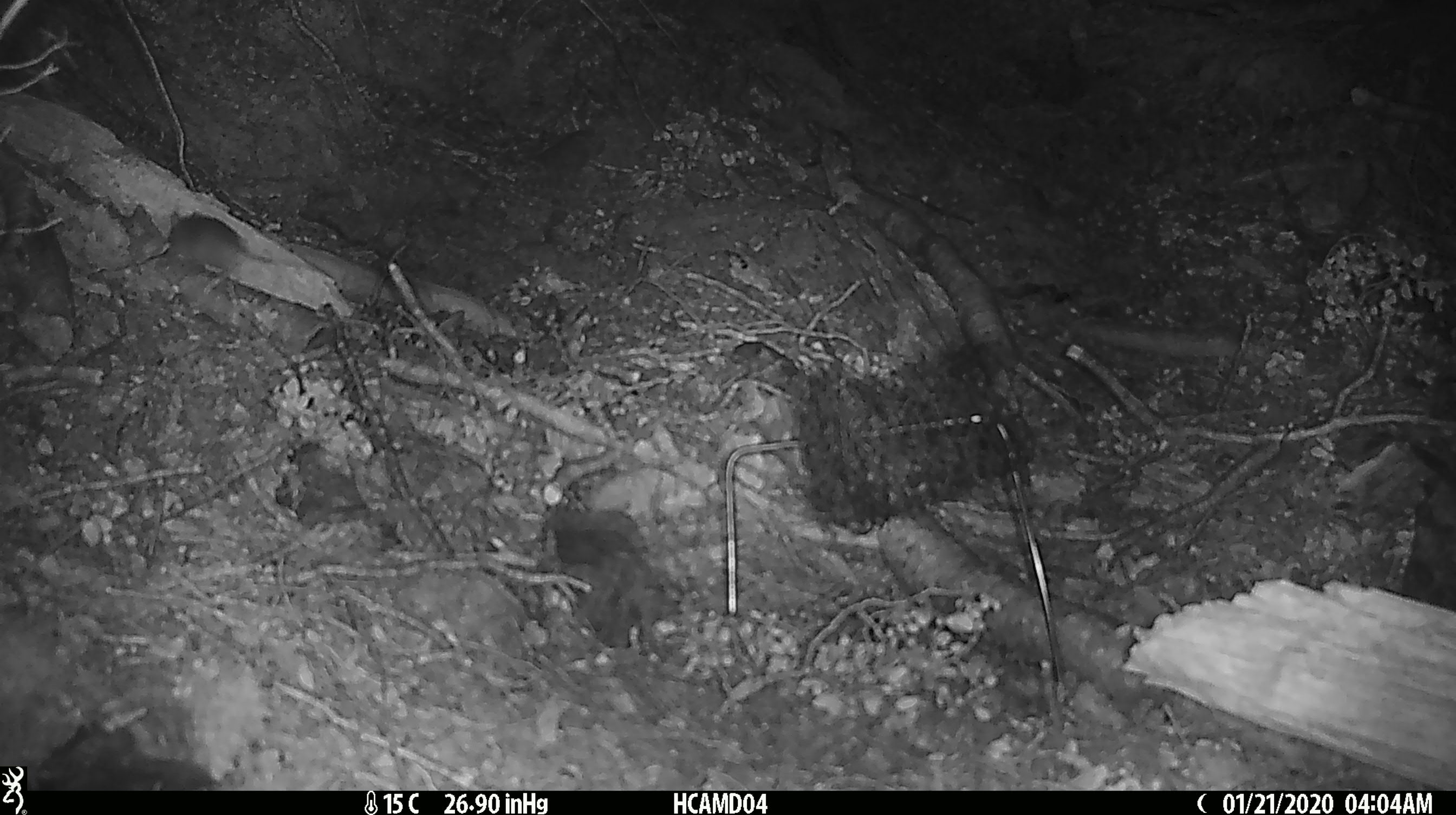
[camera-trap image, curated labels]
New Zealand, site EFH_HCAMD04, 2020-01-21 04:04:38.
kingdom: Animalia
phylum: Chordata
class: Mammalia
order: Rodentia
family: Muridae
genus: Mus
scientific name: Mus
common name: mouse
Mouse (Mus).